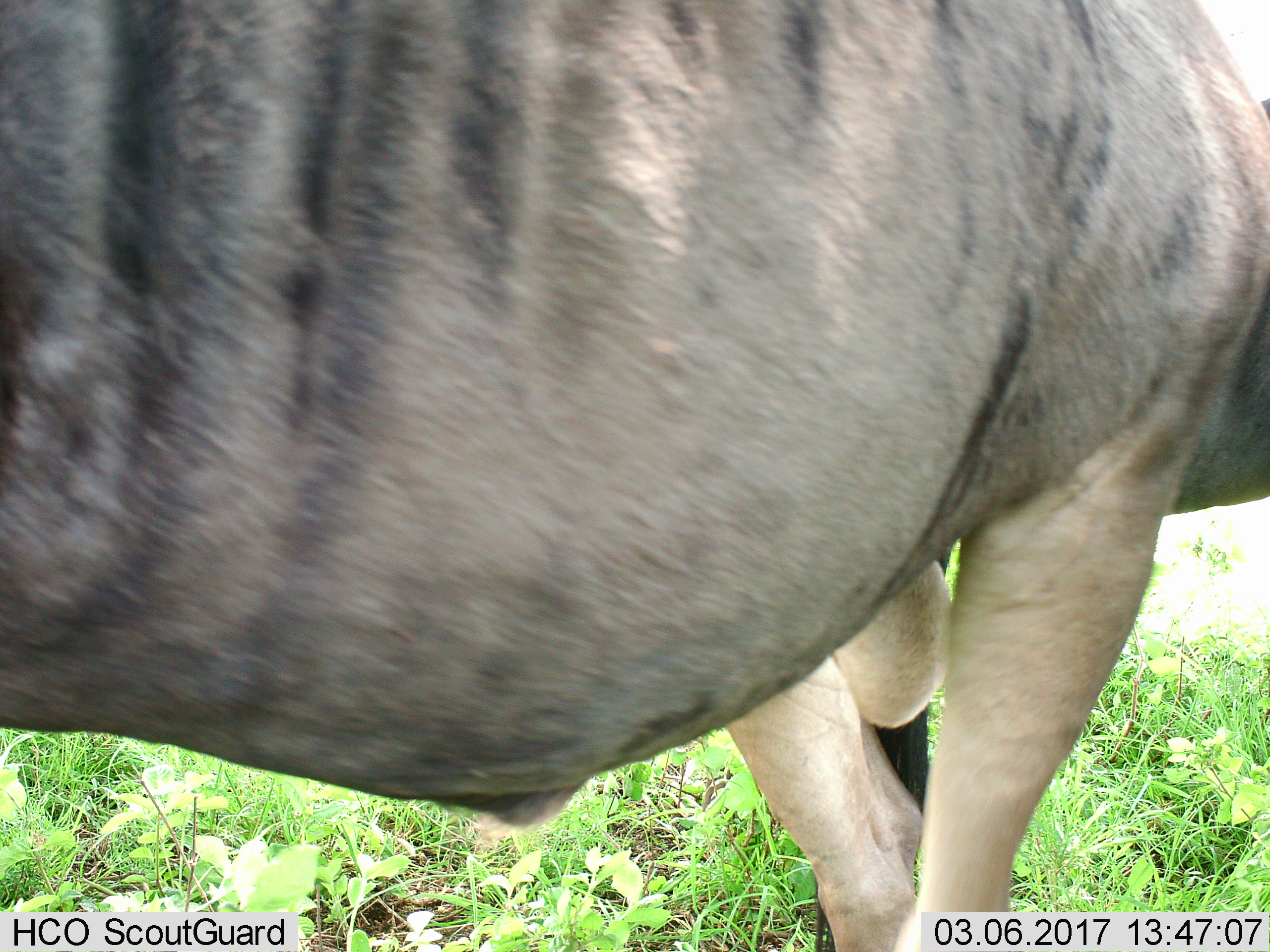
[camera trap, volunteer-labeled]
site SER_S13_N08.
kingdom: Animalia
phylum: Chordata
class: Mammalia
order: Artiodactyla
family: Bovidae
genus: Connochaetes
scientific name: Connochaetes taurinus taurinus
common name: blue wildebeest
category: wildebeestblue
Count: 1.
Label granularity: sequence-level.